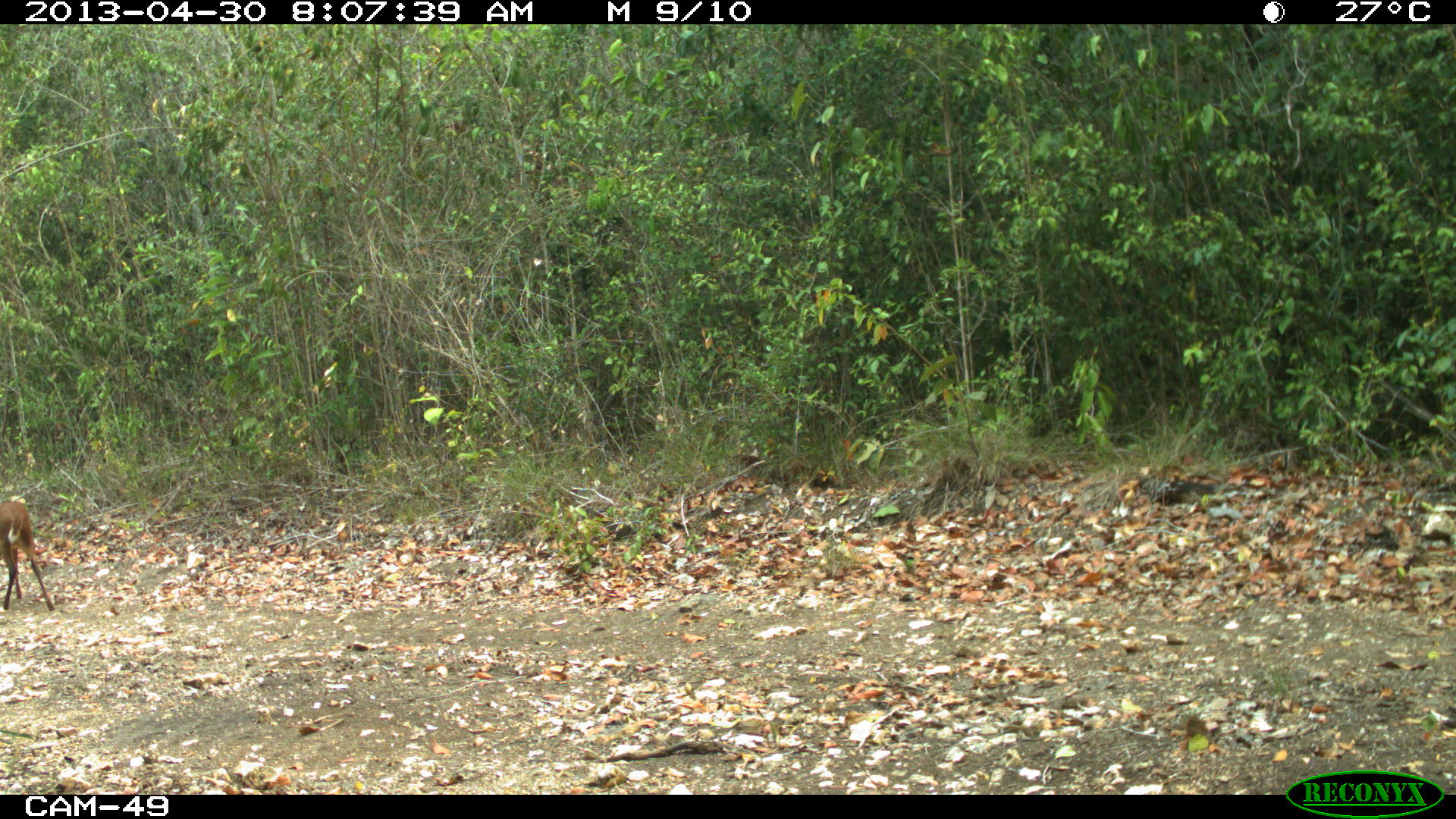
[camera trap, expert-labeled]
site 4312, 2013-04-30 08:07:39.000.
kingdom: Animalia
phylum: Chordata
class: Mammalia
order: Artiodactyla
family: Cervidae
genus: Mazama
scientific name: Mazama temama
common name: central american red brocket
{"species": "Mazama temama (central american red brocket)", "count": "1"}